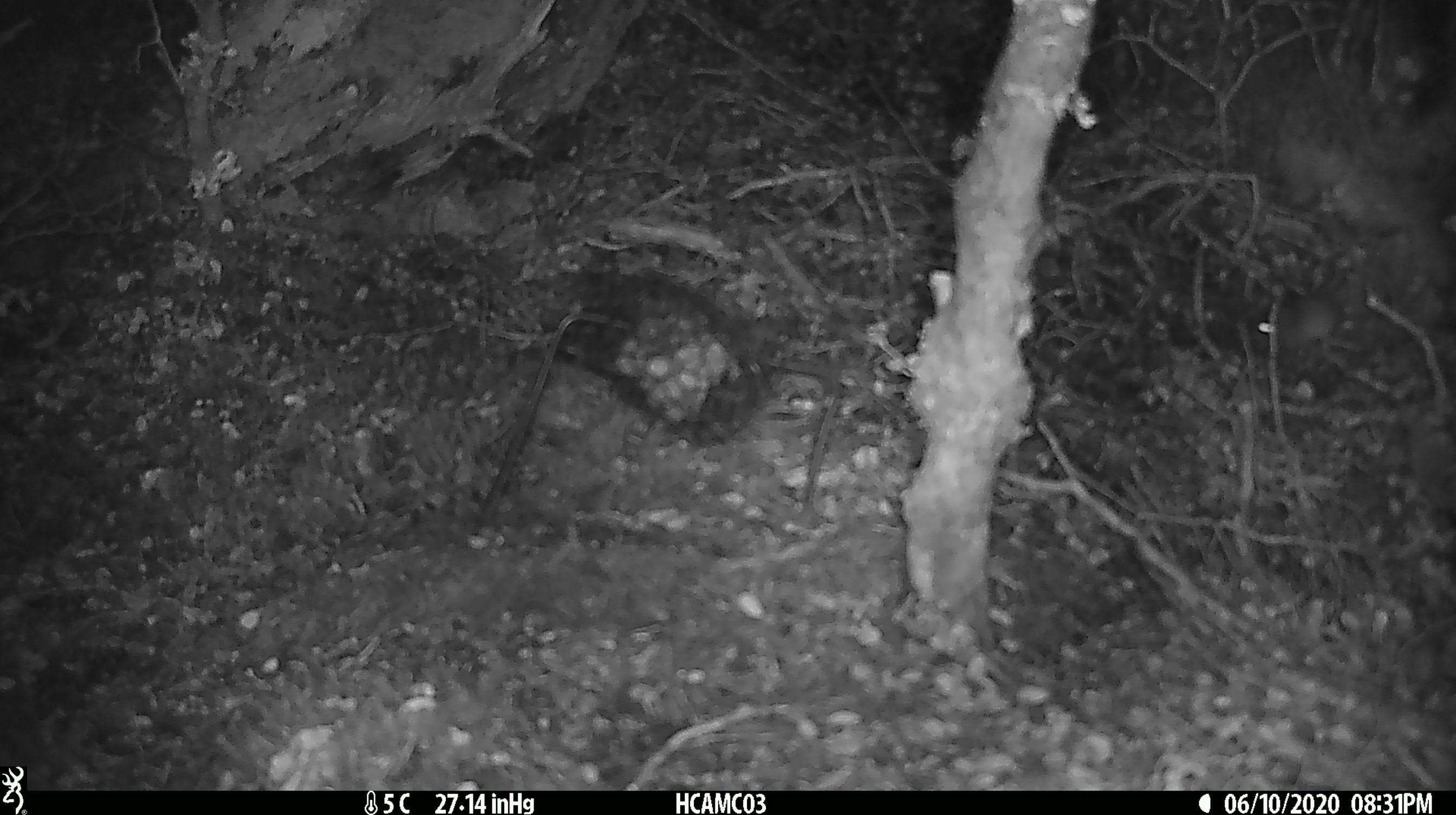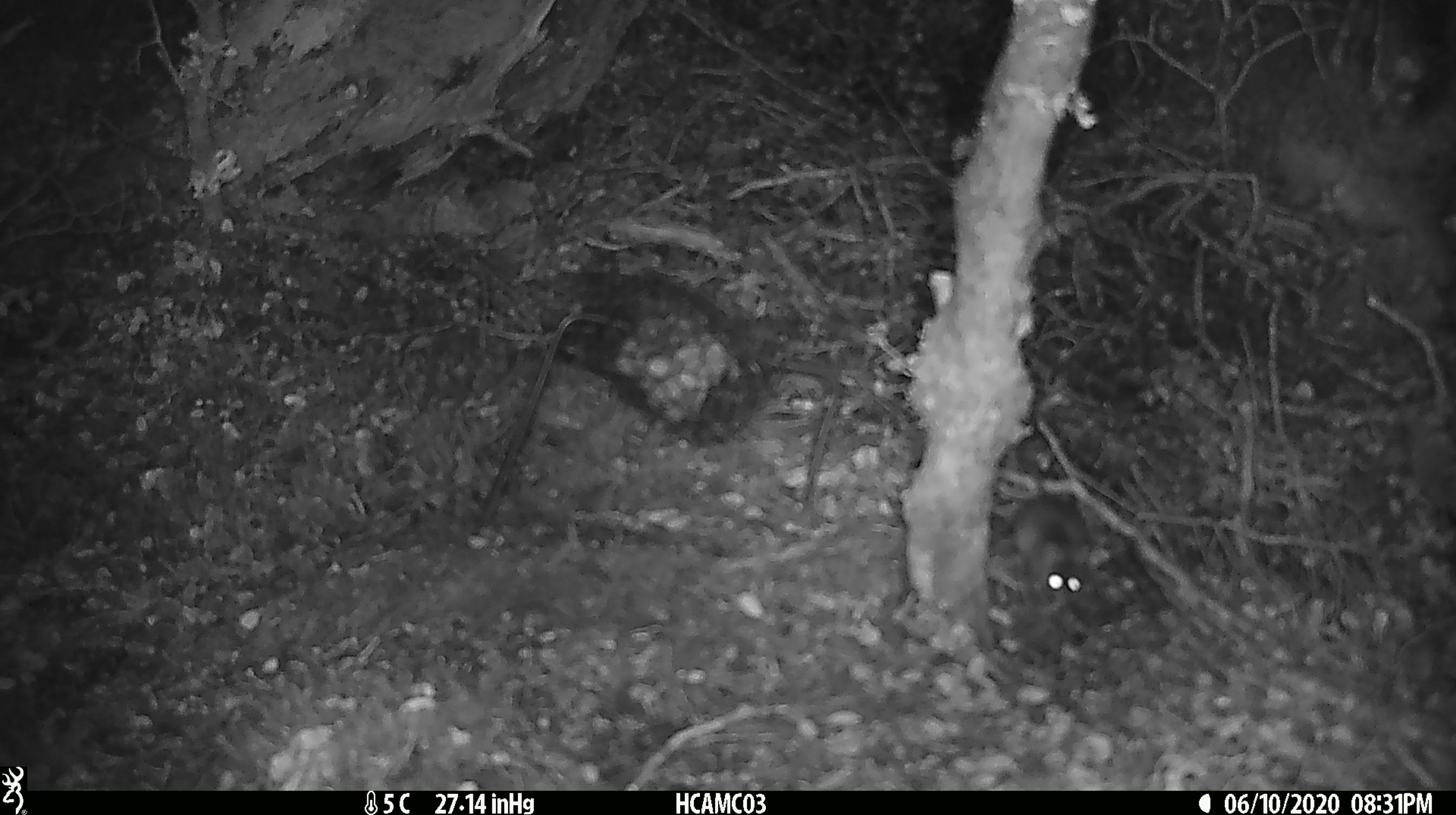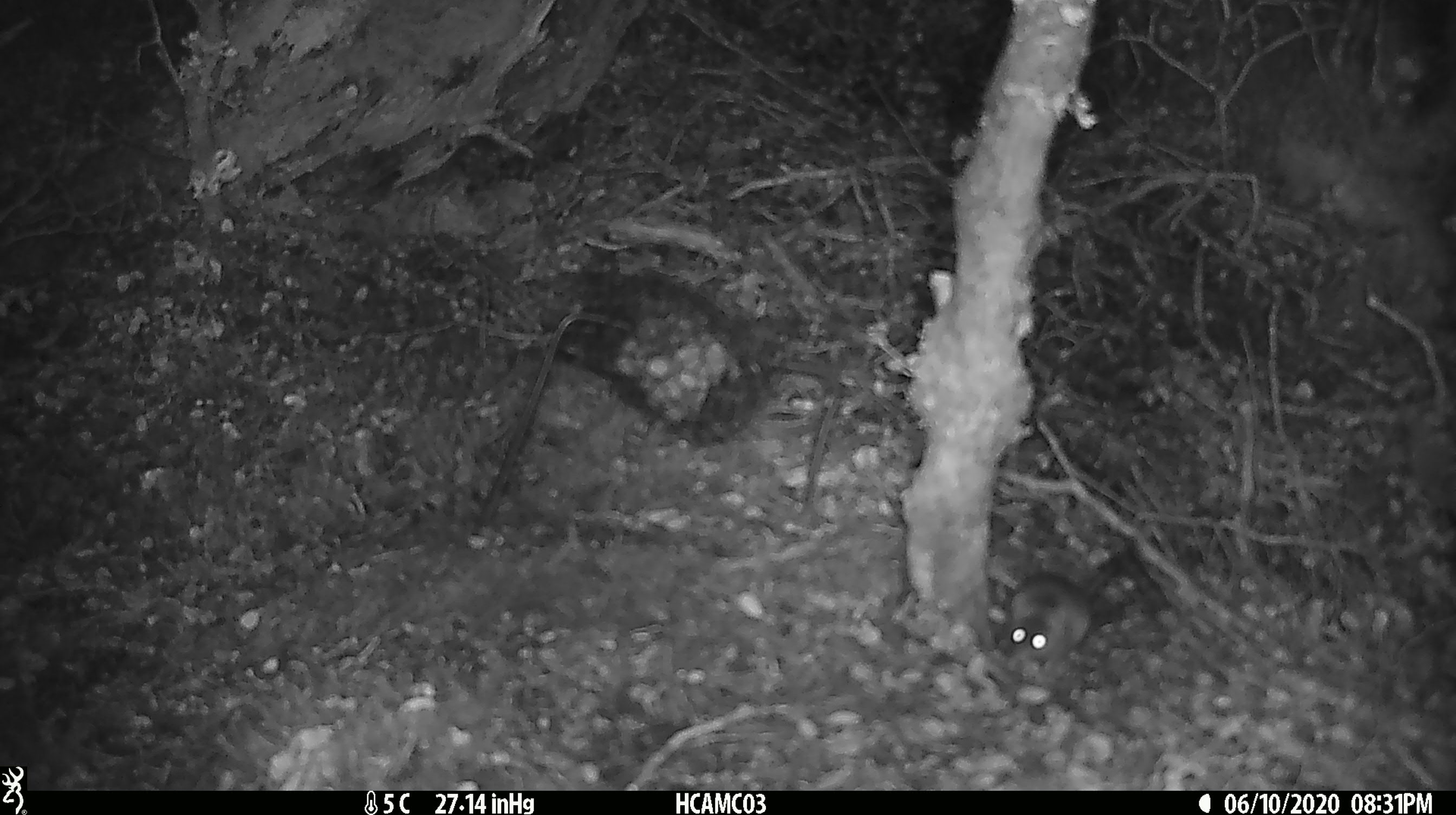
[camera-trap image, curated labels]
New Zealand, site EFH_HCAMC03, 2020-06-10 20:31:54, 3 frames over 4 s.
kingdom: Animalia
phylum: Chordata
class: Mammalia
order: Rodentia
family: Muridae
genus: Mus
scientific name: Mus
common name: mouse